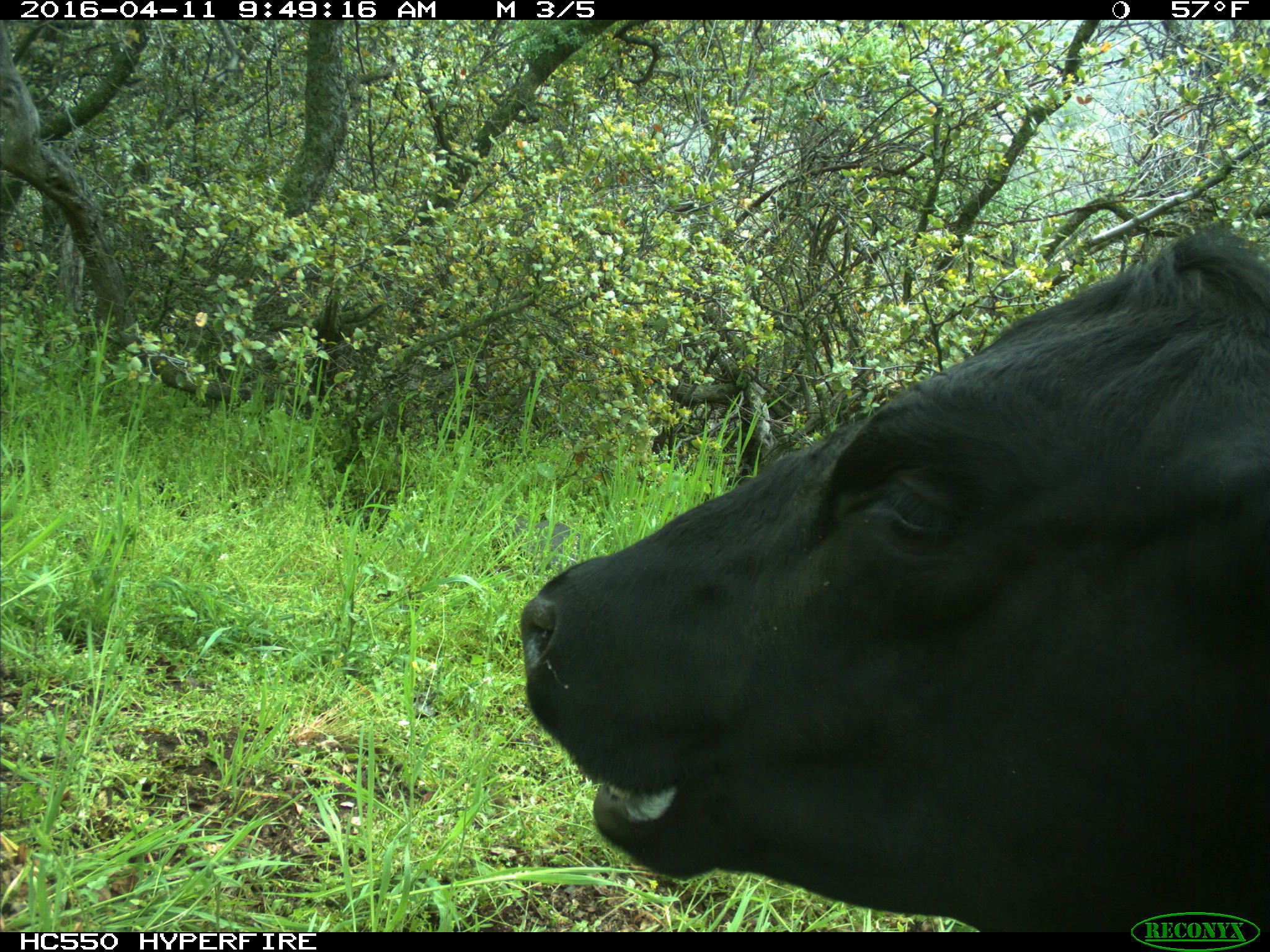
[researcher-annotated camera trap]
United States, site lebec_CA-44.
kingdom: Animalia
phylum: Chordata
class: Mammalia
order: Artiodactyla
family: Bovidae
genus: Bos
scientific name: Bos taurus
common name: domestic cow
Bos taurus (domestic cow).